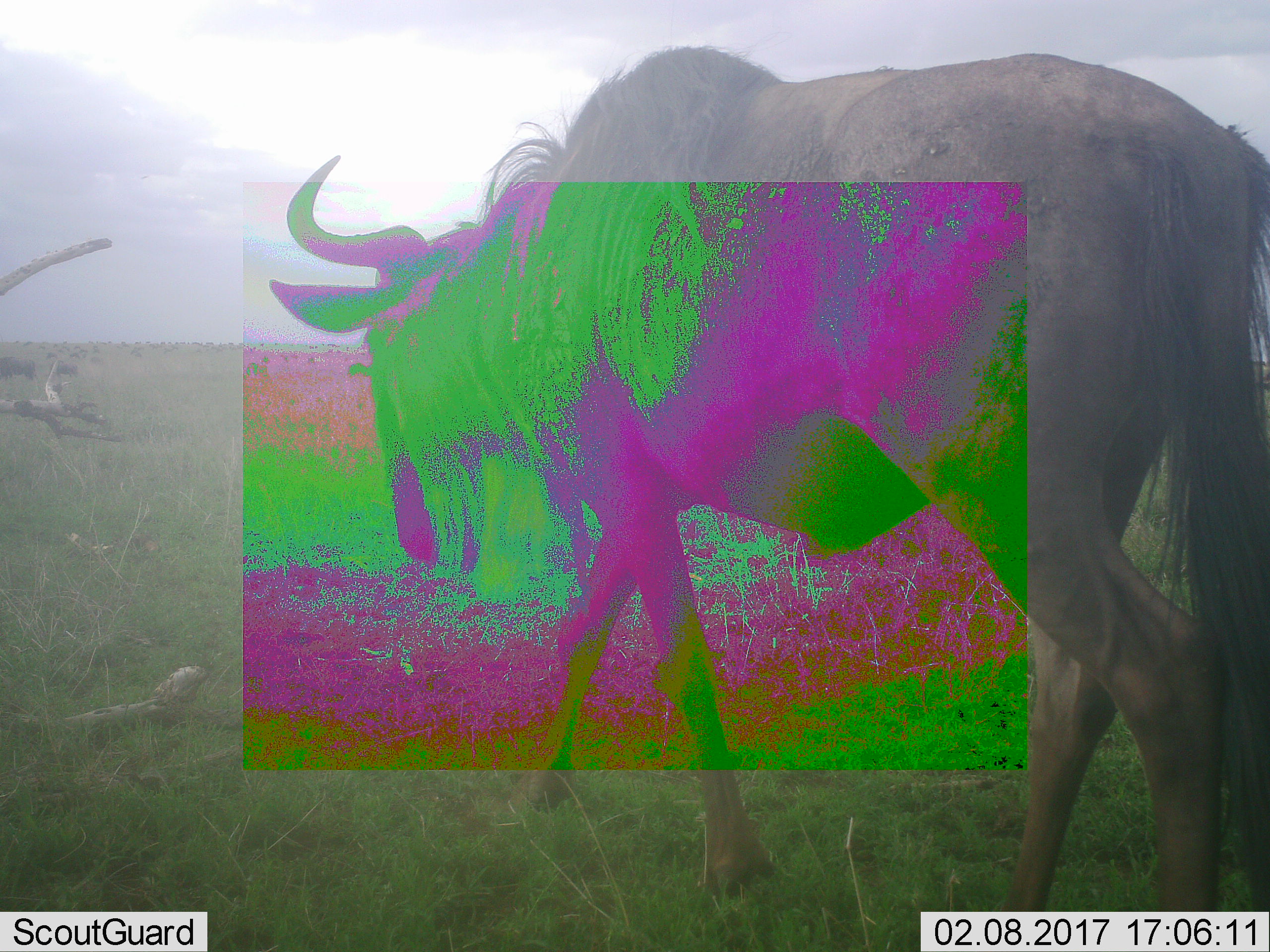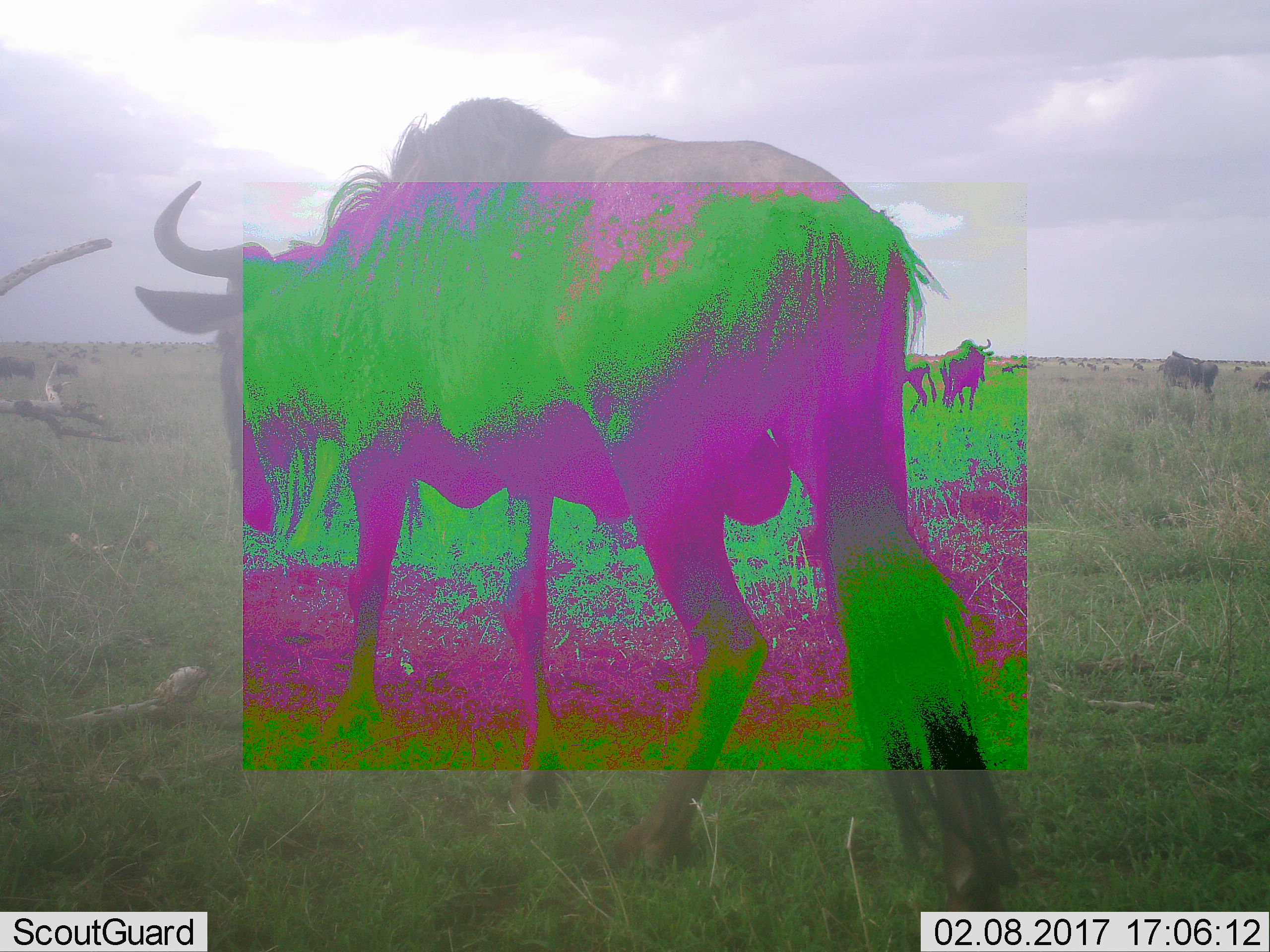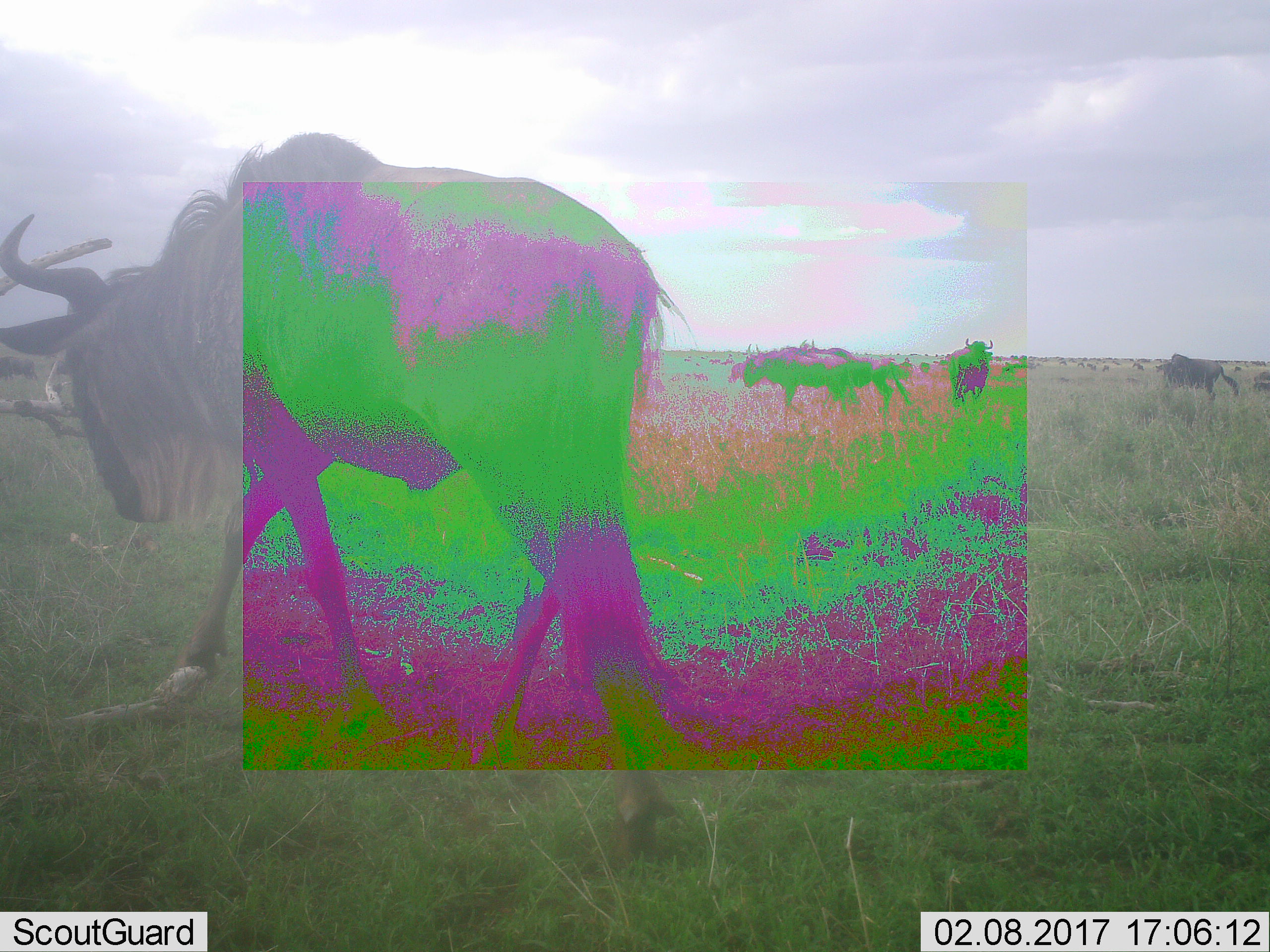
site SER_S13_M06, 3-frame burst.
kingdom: Animalia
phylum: Chordata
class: Mammalia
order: Artiodactyla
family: Bovidae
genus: Connochaetes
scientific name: Connochaetes taurinus taurinus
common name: blue wildebeest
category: wildebeestblue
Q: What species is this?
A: Wildebeestblue (blue wildebeest) (Connochaetes taurinus taurinus).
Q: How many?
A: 1.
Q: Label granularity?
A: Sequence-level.